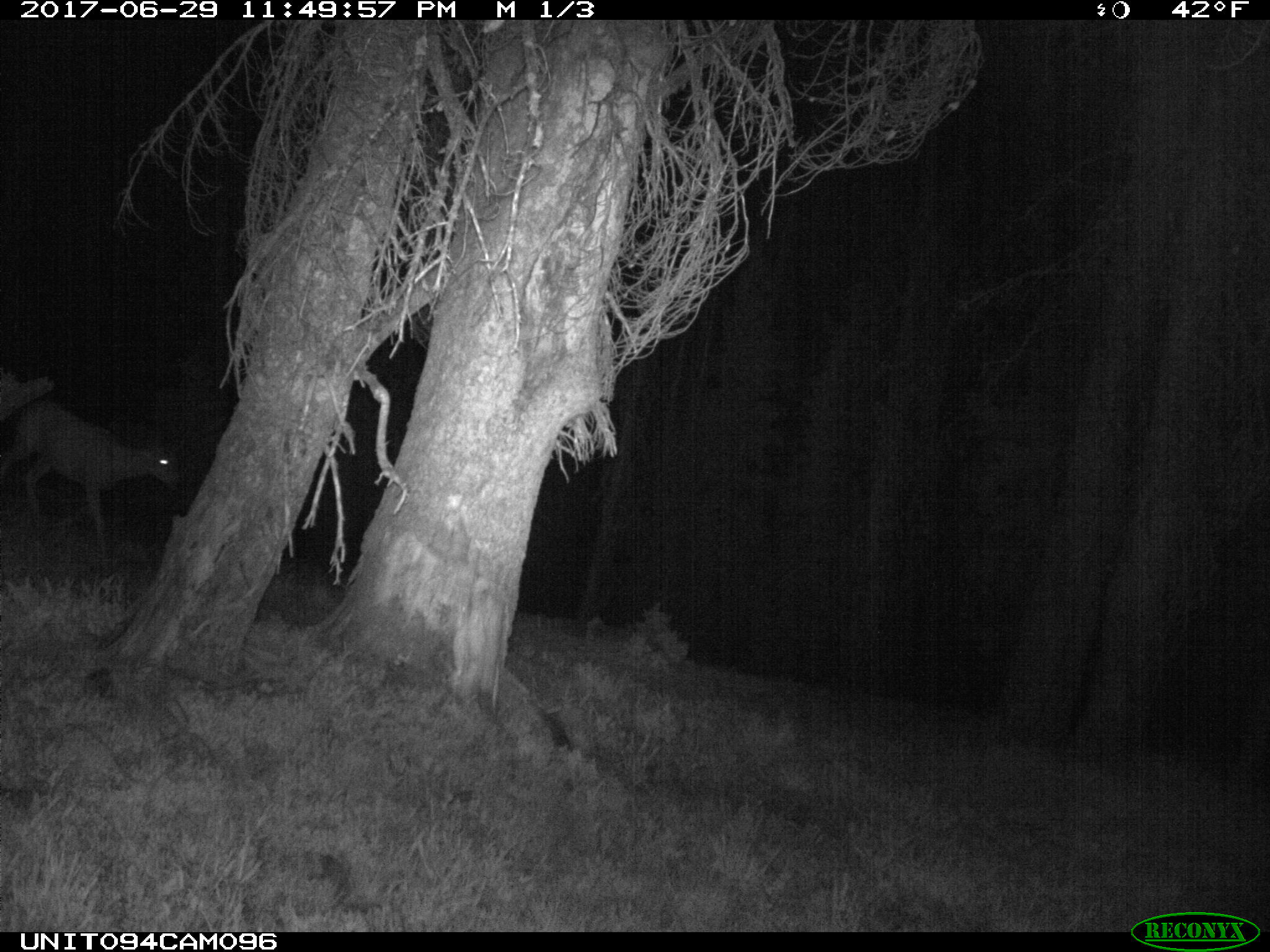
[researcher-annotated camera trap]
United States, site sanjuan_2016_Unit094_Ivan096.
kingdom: Animalia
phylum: Chordata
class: Mammalia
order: Artiodactyla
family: Cervidae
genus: Odocoileus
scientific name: Odocoileus hemionus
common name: mule deer